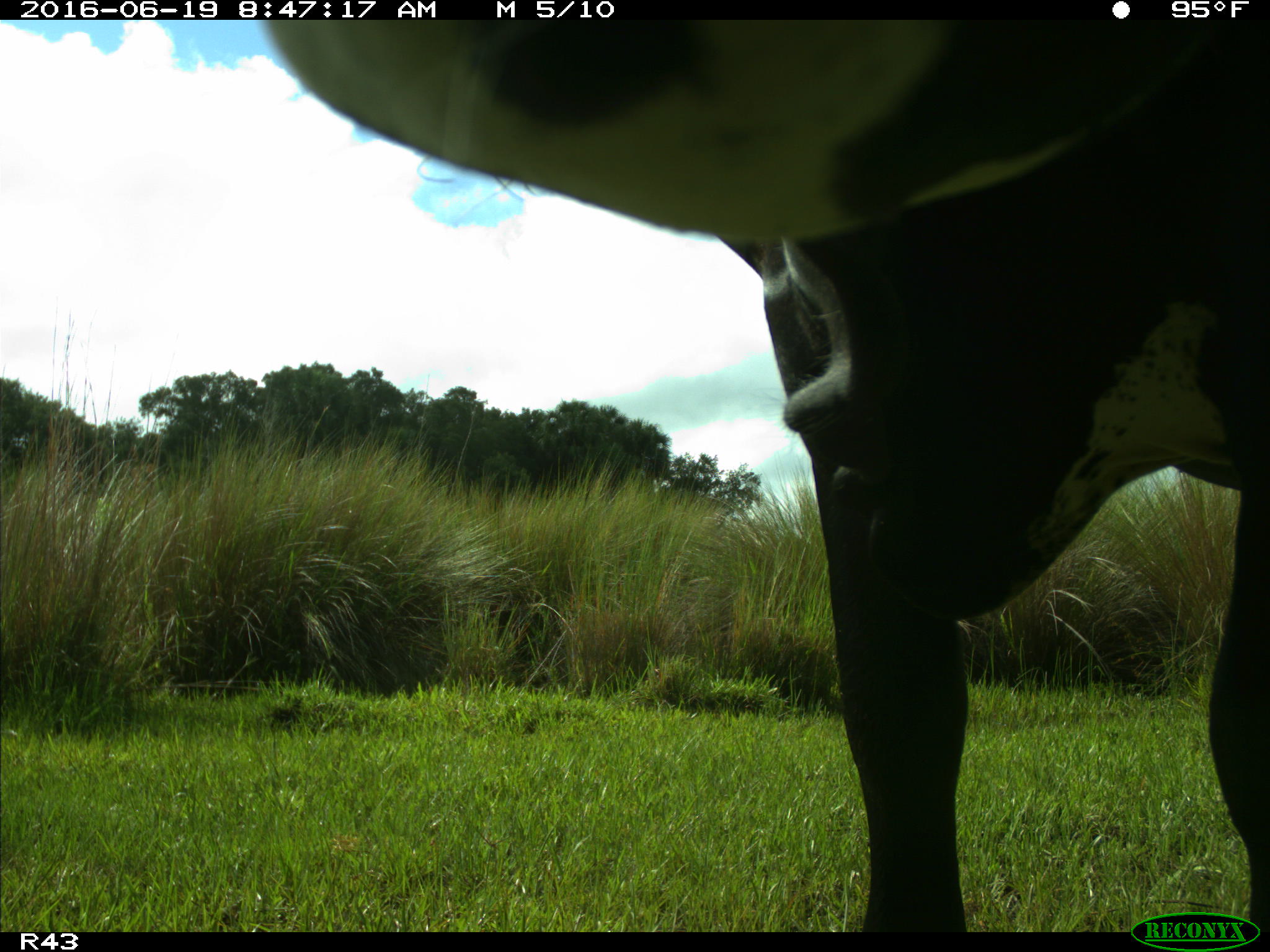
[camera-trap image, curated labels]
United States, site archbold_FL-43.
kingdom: Animalia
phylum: Chordata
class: Mammalia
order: Artiodactyla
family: Bovidae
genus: Bos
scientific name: Bos taurus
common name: domestic cow